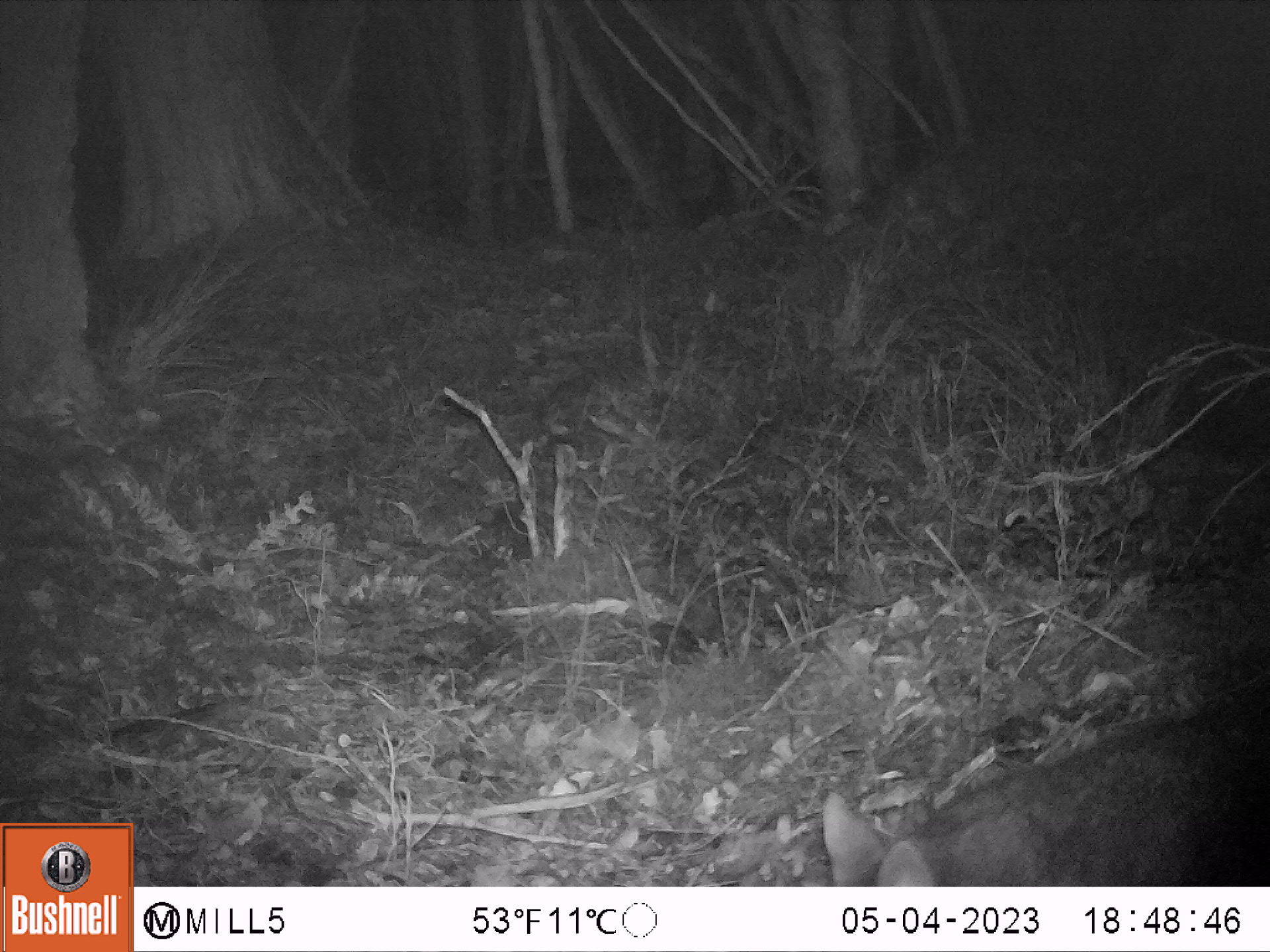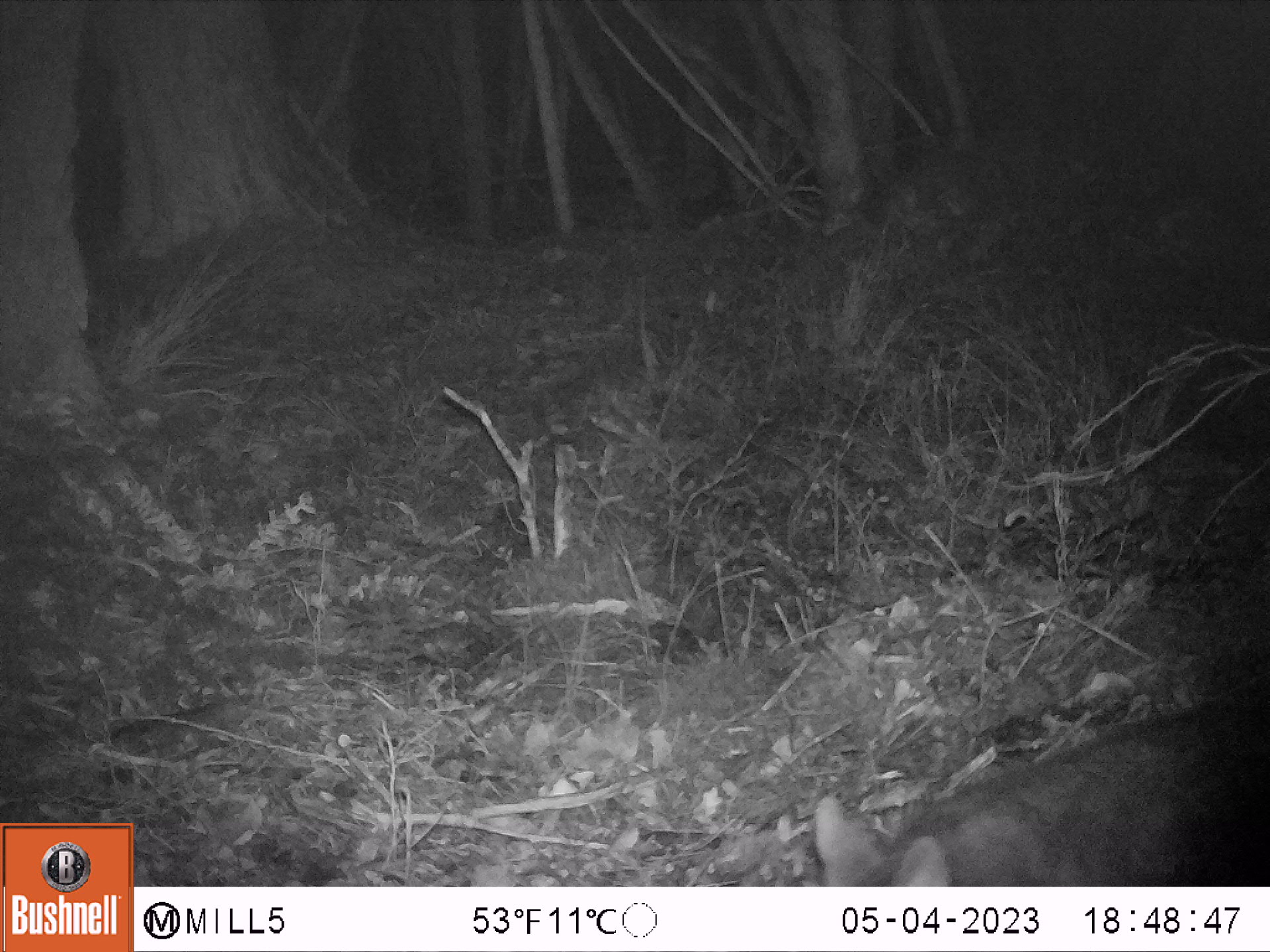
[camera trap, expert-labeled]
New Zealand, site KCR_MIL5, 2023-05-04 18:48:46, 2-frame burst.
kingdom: Animalia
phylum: Chordata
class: Mammalia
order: Diprotodontia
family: Phalangeridae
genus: Trichosurus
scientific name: Trichosurus vulpecula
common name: common brushtail possum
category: possum